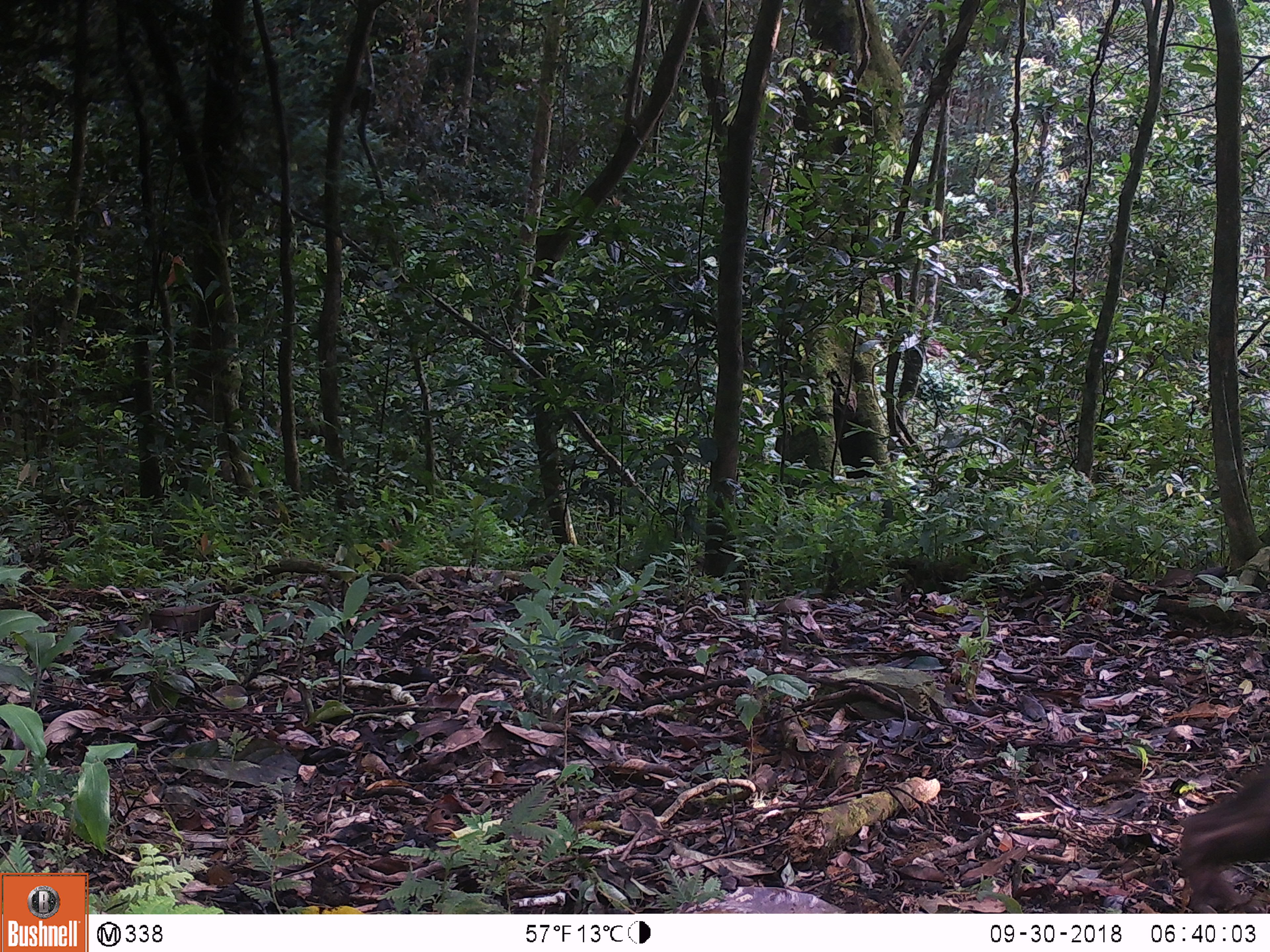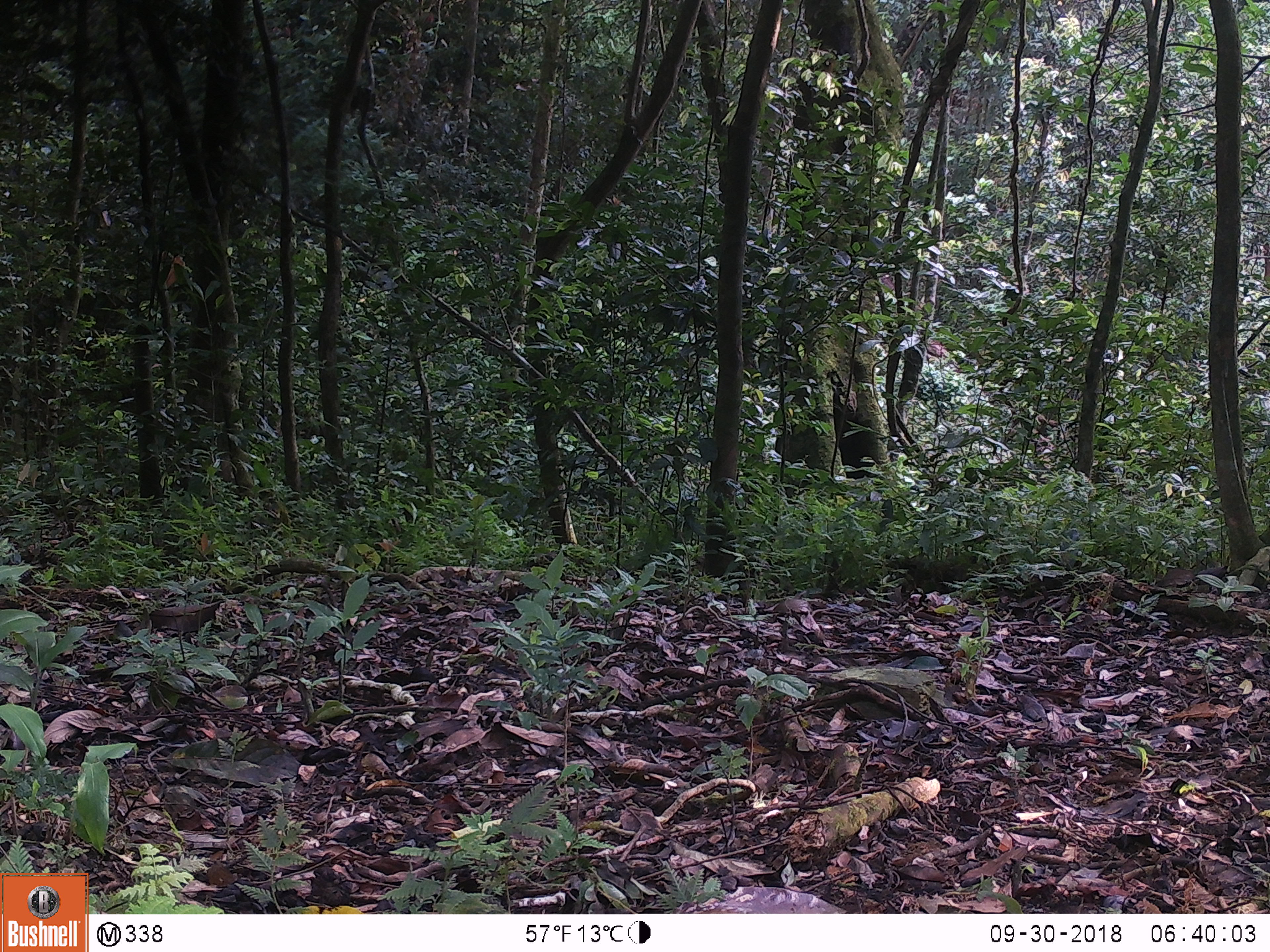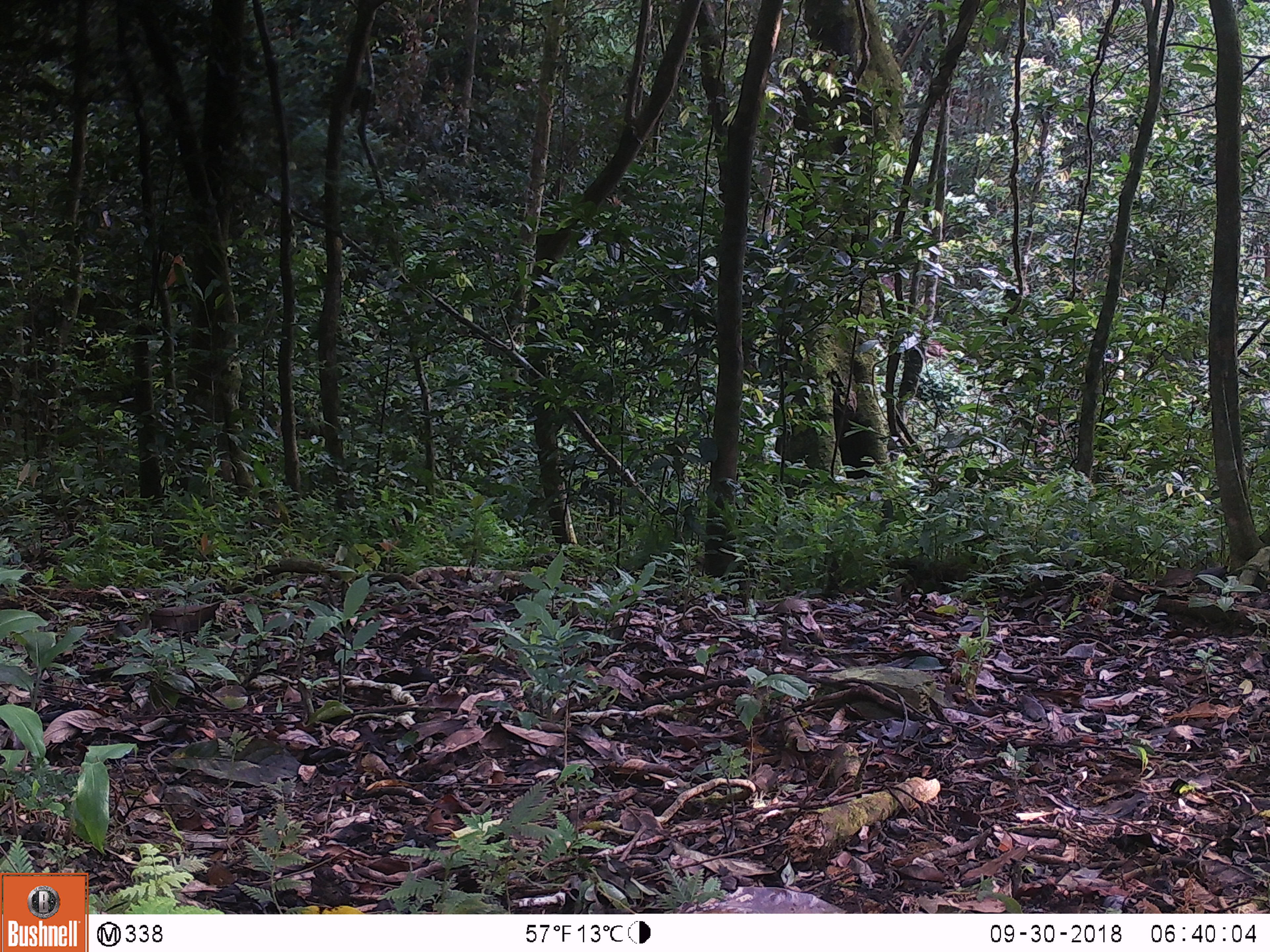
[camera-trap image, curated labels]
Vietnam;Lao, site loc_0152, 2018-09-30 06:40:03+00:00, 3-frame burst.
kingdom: Animalia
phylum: Chordata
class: Mammalia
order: Primates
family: Cercopithecidae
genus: Macaca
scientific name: Macaca arctoides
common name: stump-tailed macaque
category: stump tailed macaque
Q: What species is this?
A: Stump tailed macaque (stump-tailed macaque) (Macaca arctoides).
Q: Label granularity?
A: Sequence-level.